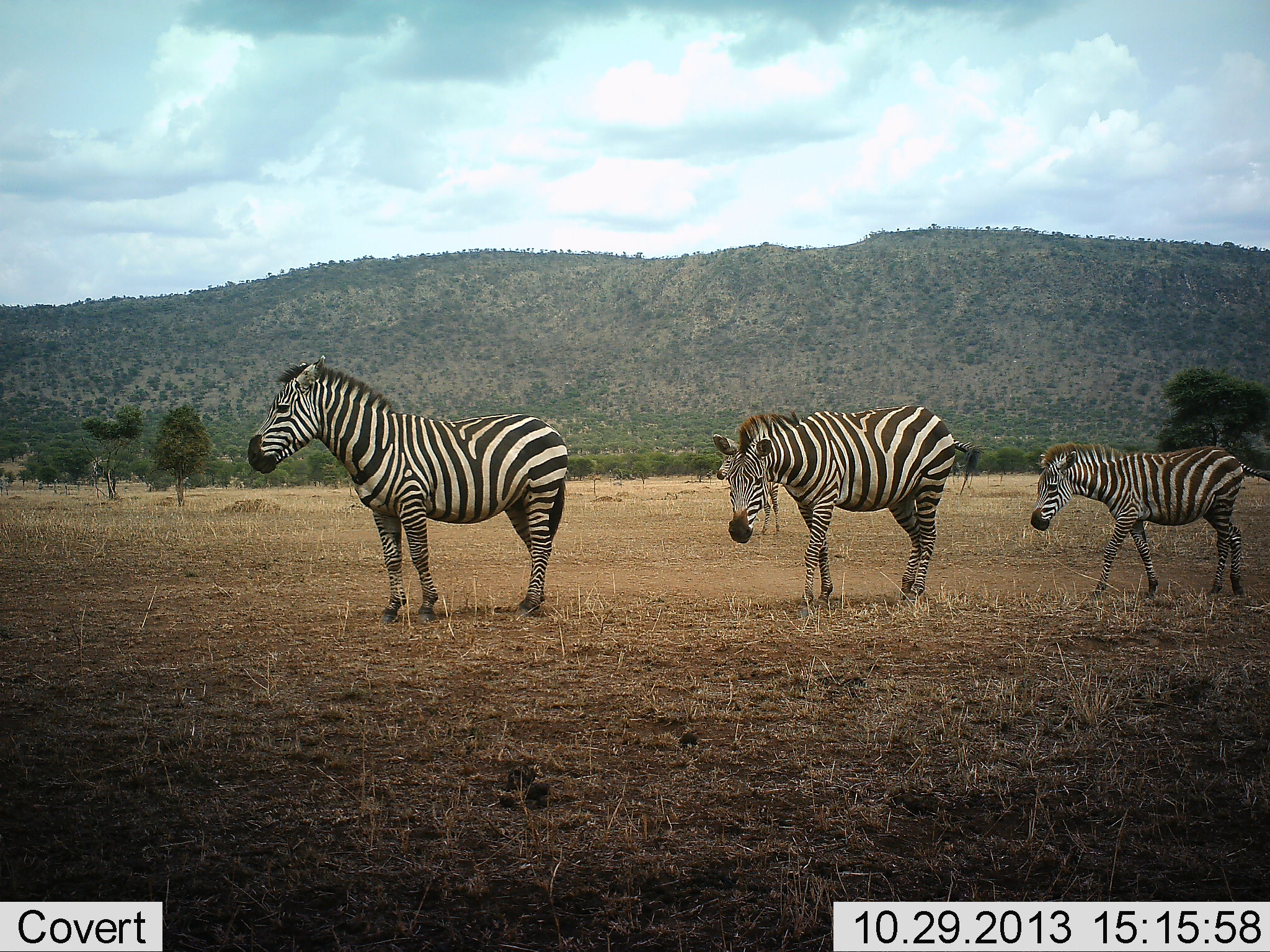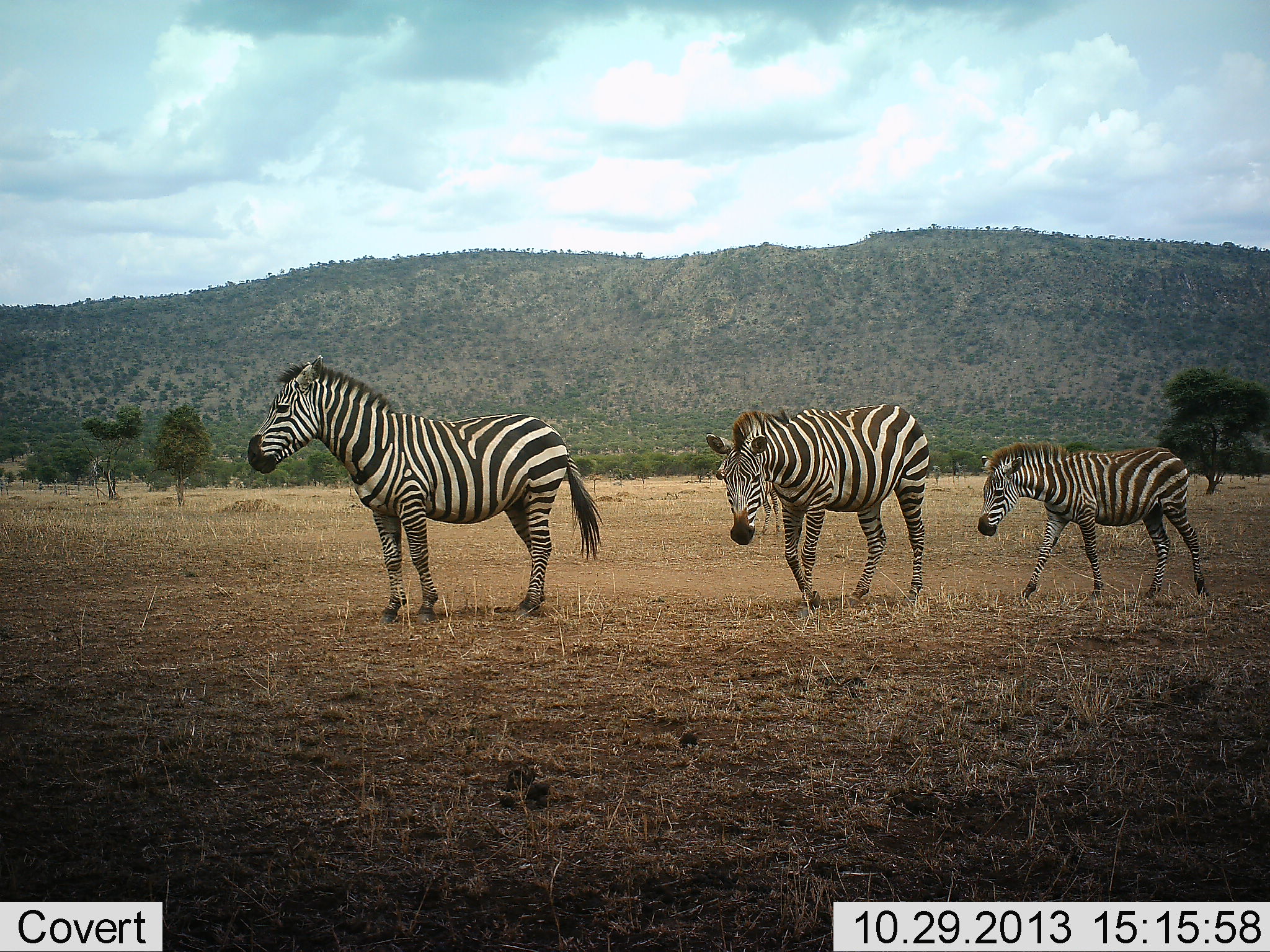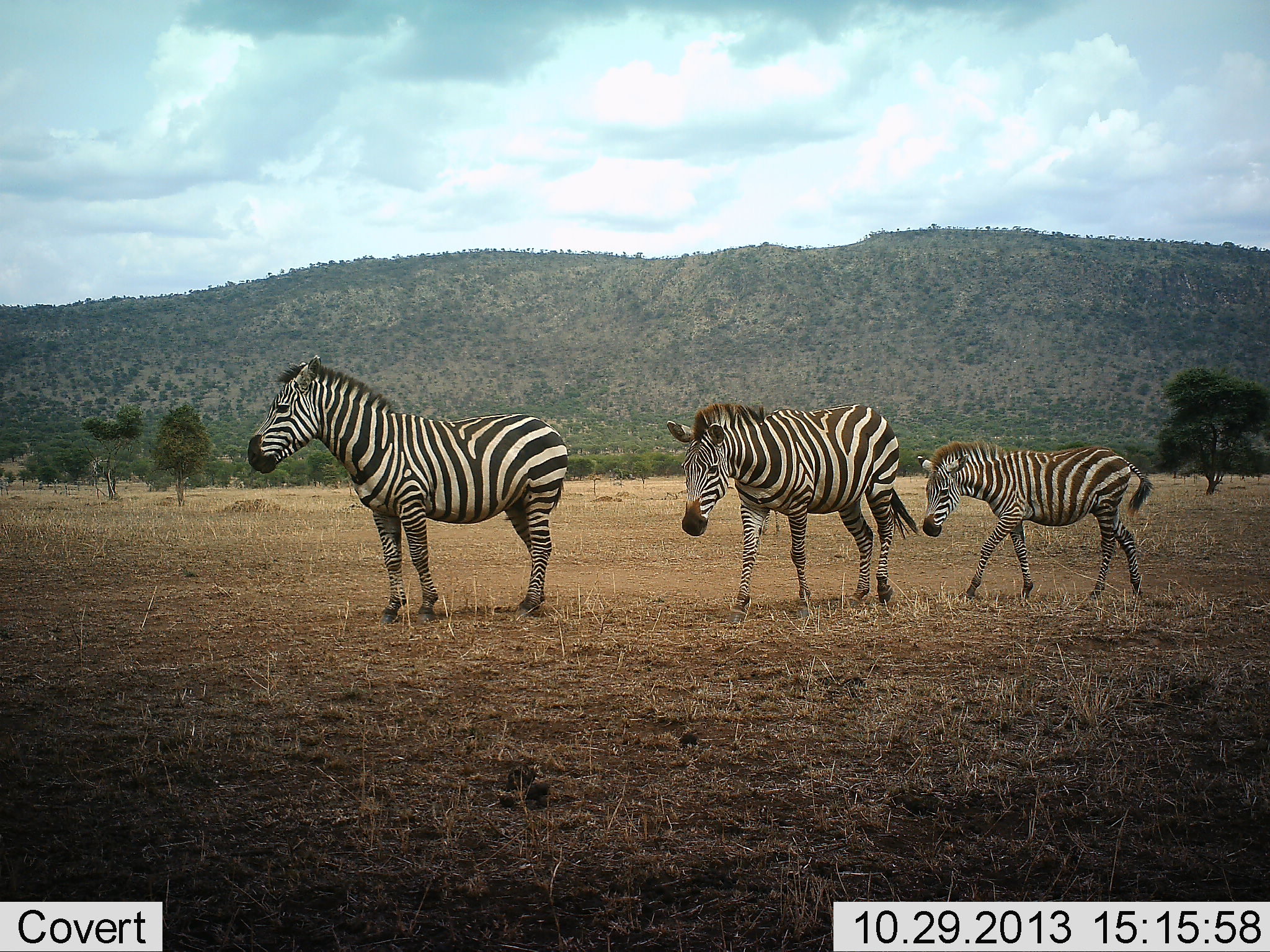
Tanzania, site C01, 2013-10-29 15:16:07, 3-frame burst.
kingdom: Animalia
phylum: Chordata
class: Mammalia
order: Perissodactyla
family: Equidae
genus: Equus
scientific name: Equus quagga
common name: plains zebra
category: zebra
Zebra (plains zebra) (Equus quagga), count 3. Behavior (volunteer vote fractions): standing 56%, resting 2%, moving 95%, interacting 0%. Young present (vote fraction): 37%. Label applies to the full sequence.